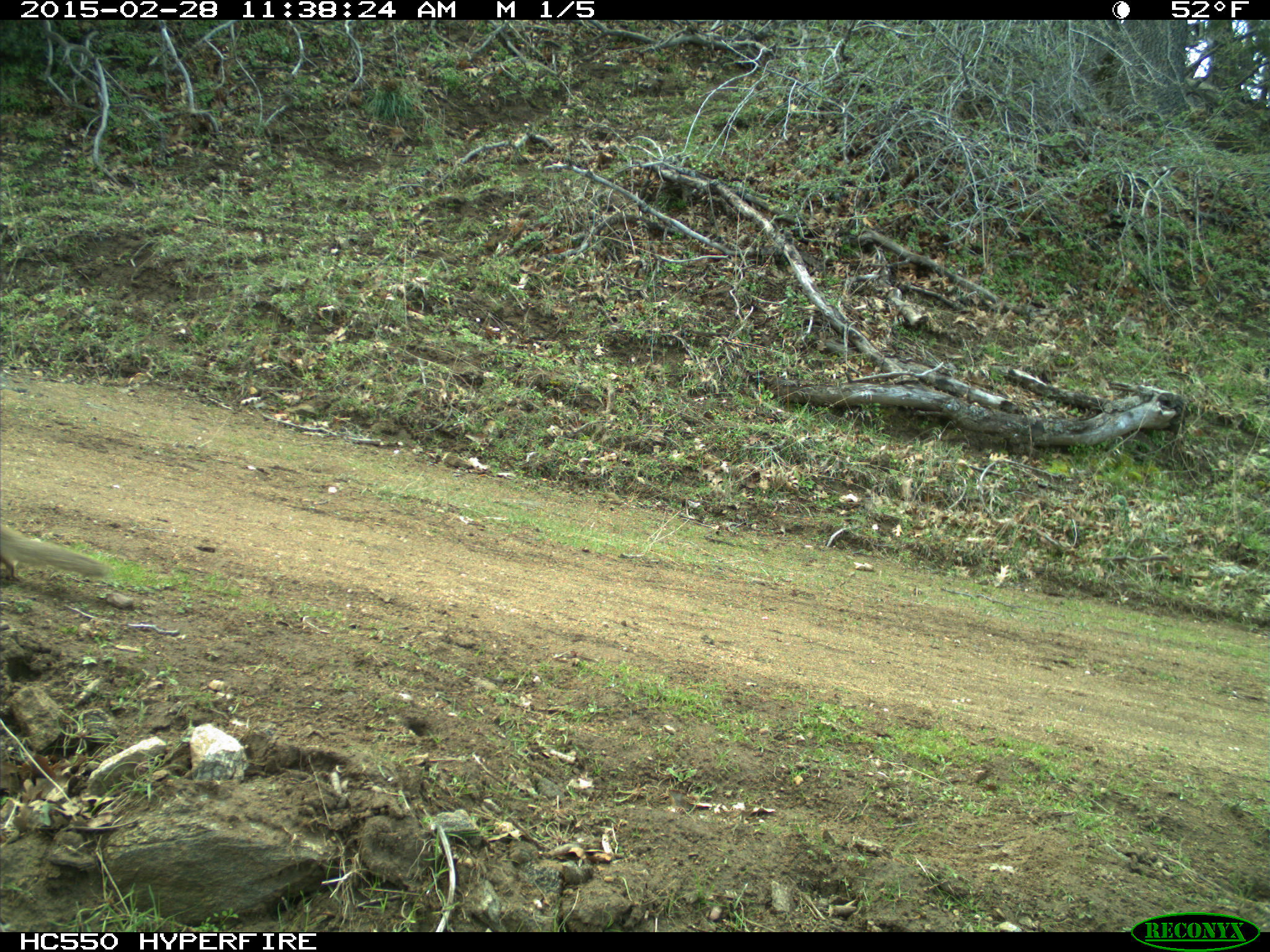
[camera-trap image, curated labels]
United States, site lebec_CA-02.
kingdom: Animalia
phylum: Chordata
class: Mammalia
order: Rodentia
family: Sciuridae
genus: Otospermophilus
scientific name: Otospermophilus beecheyi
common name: california ground squirrel